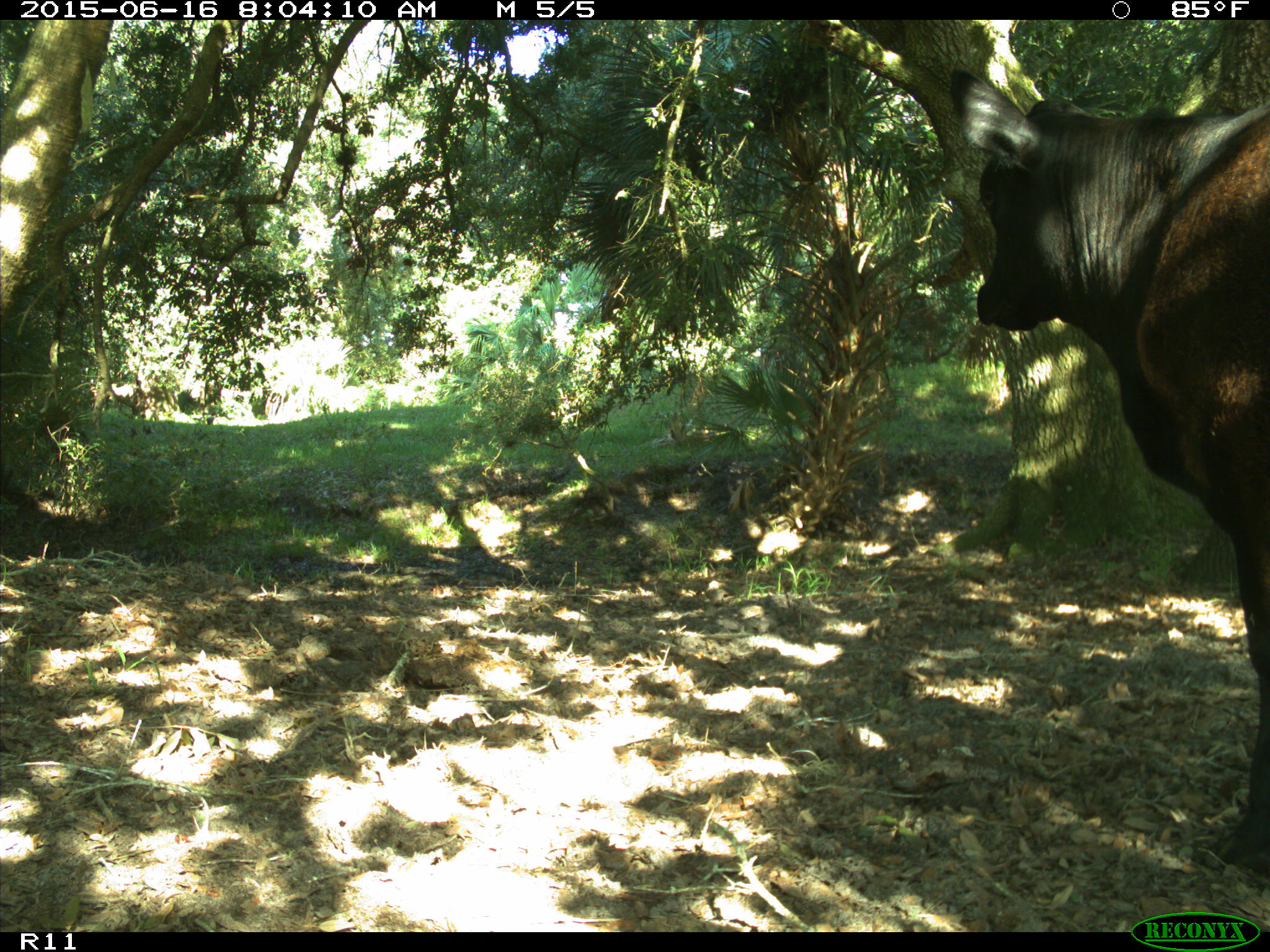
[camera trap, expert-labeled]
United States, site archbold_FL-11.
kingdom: Animalia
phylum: Chordata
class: Mammalia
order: Artiodactyla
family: Bovidae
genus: Bos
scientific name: Bos taurus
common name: domestic cow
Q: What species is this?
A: Bos taurus (domestic cow).